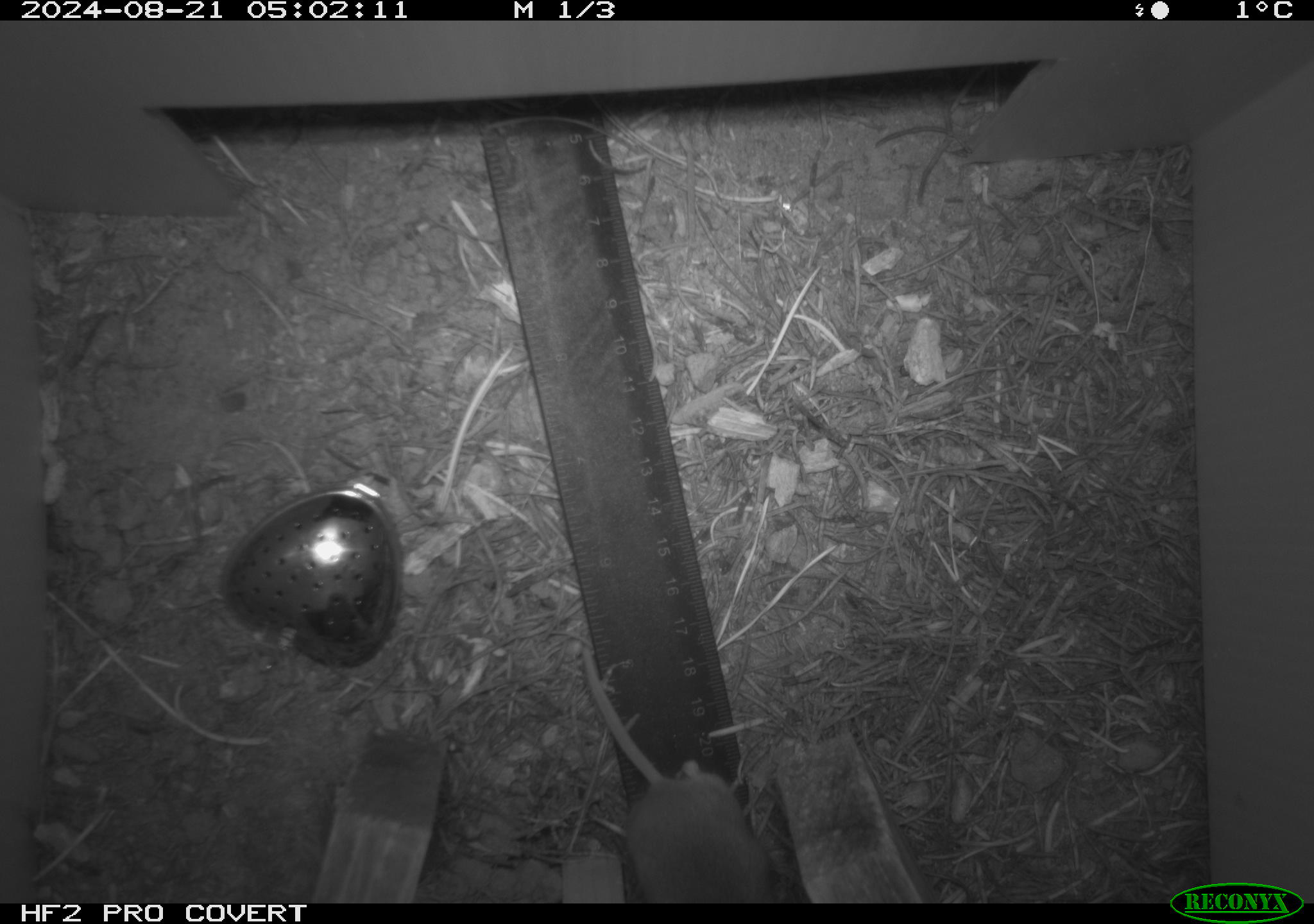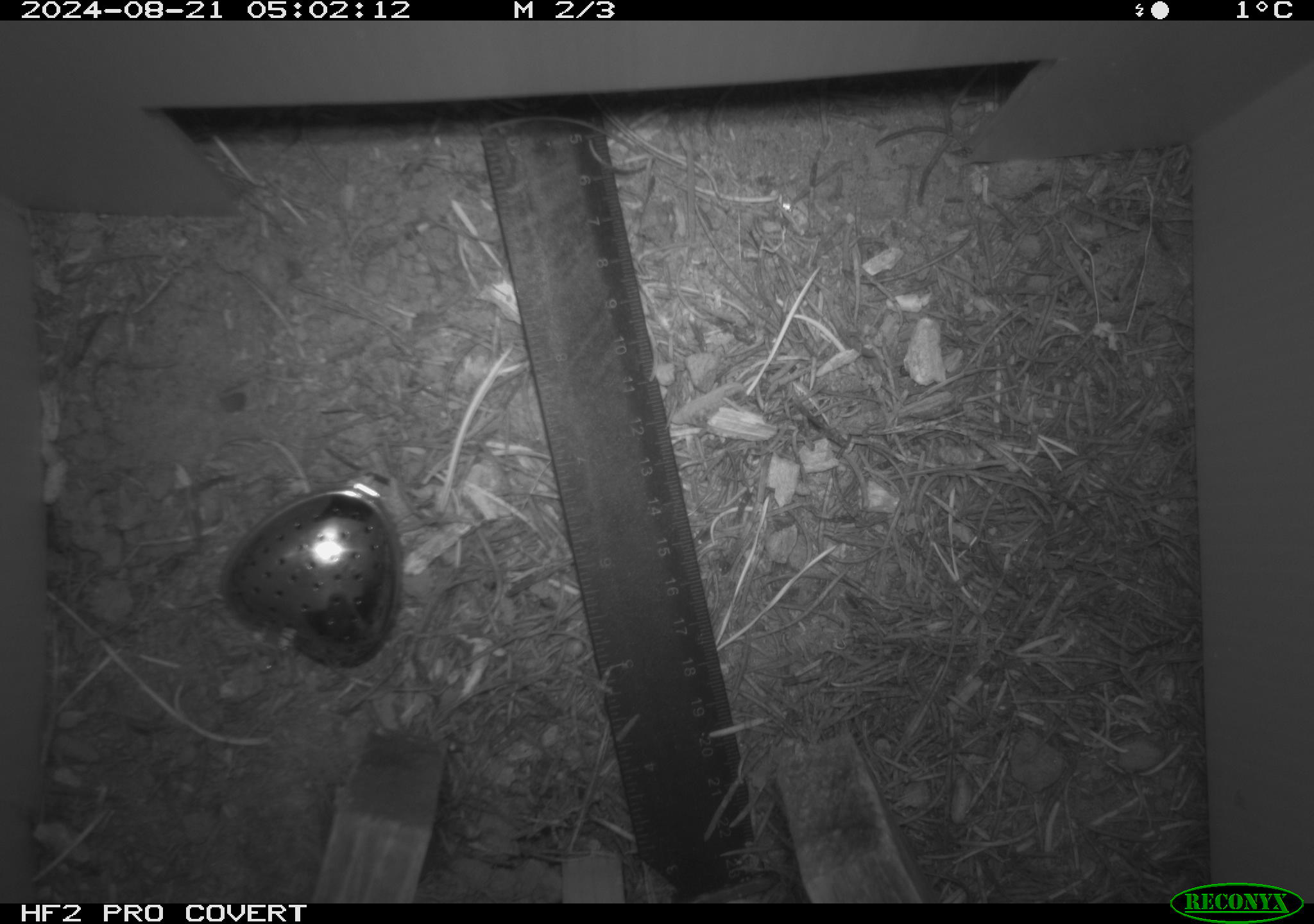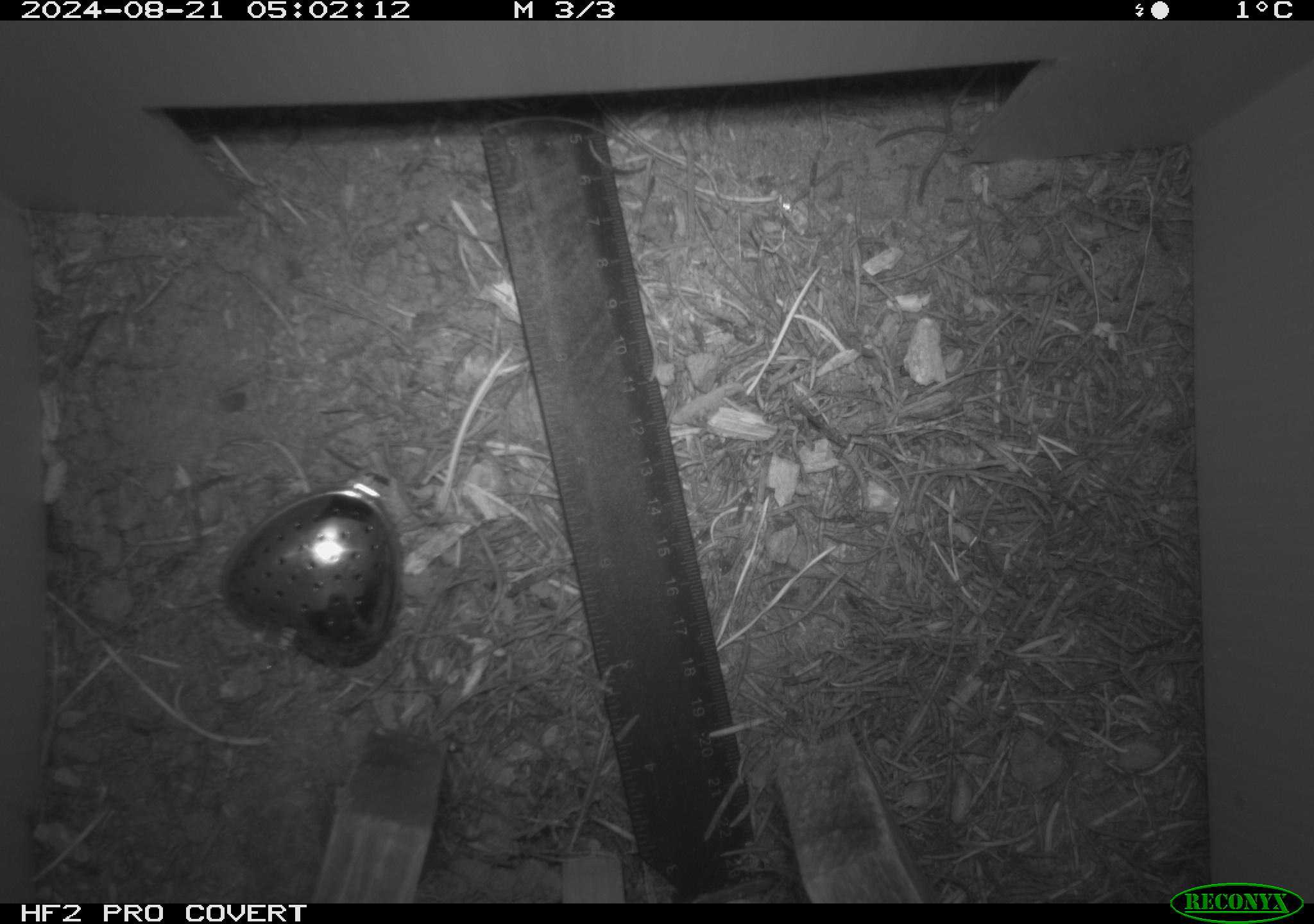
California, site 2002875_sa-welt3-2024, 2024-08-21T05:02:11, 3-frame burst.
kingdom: Animalia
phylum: Chordata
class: Mammalia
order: Rodentia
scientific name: Rodentia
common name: rodent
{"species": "rodent (Rodentia)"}